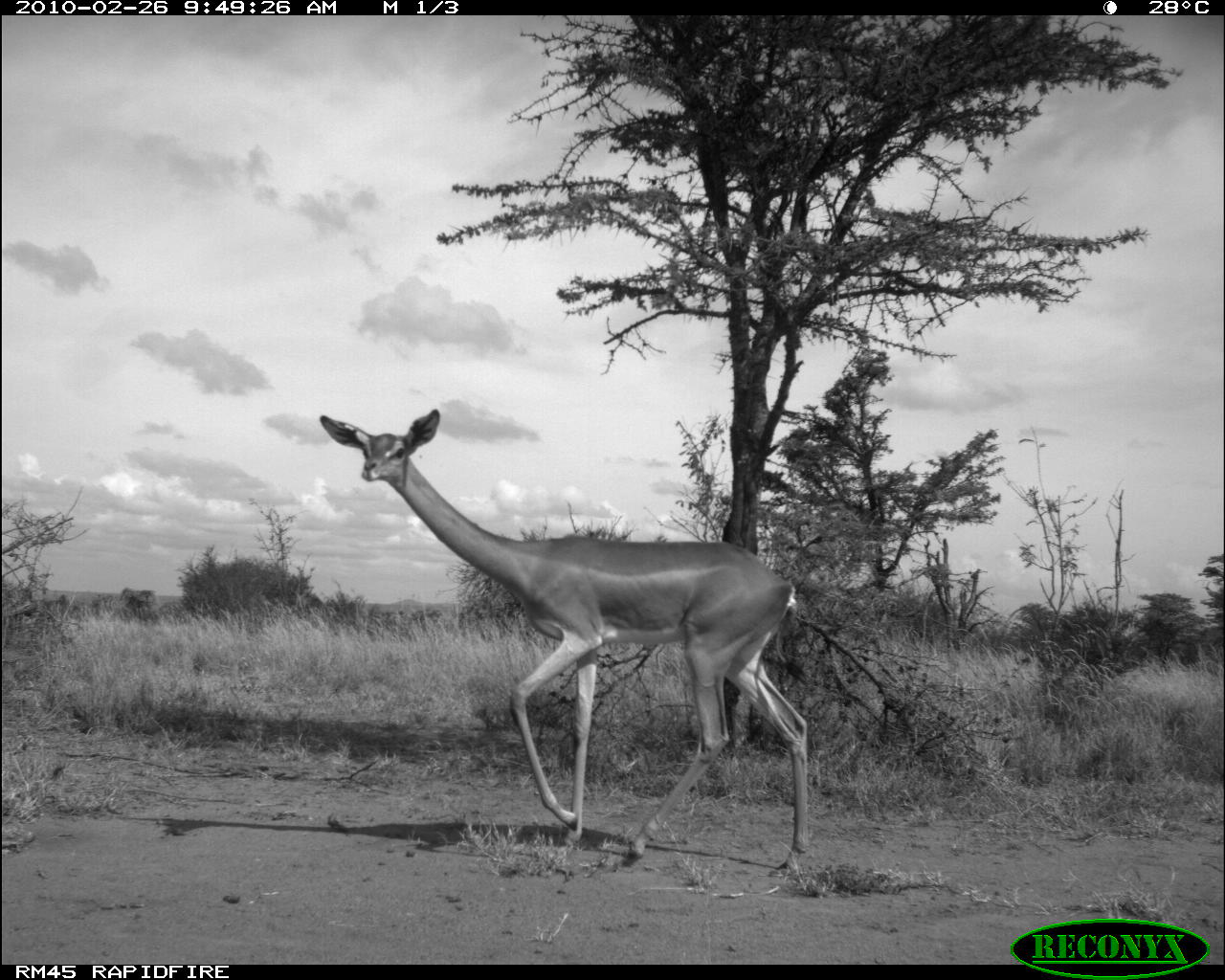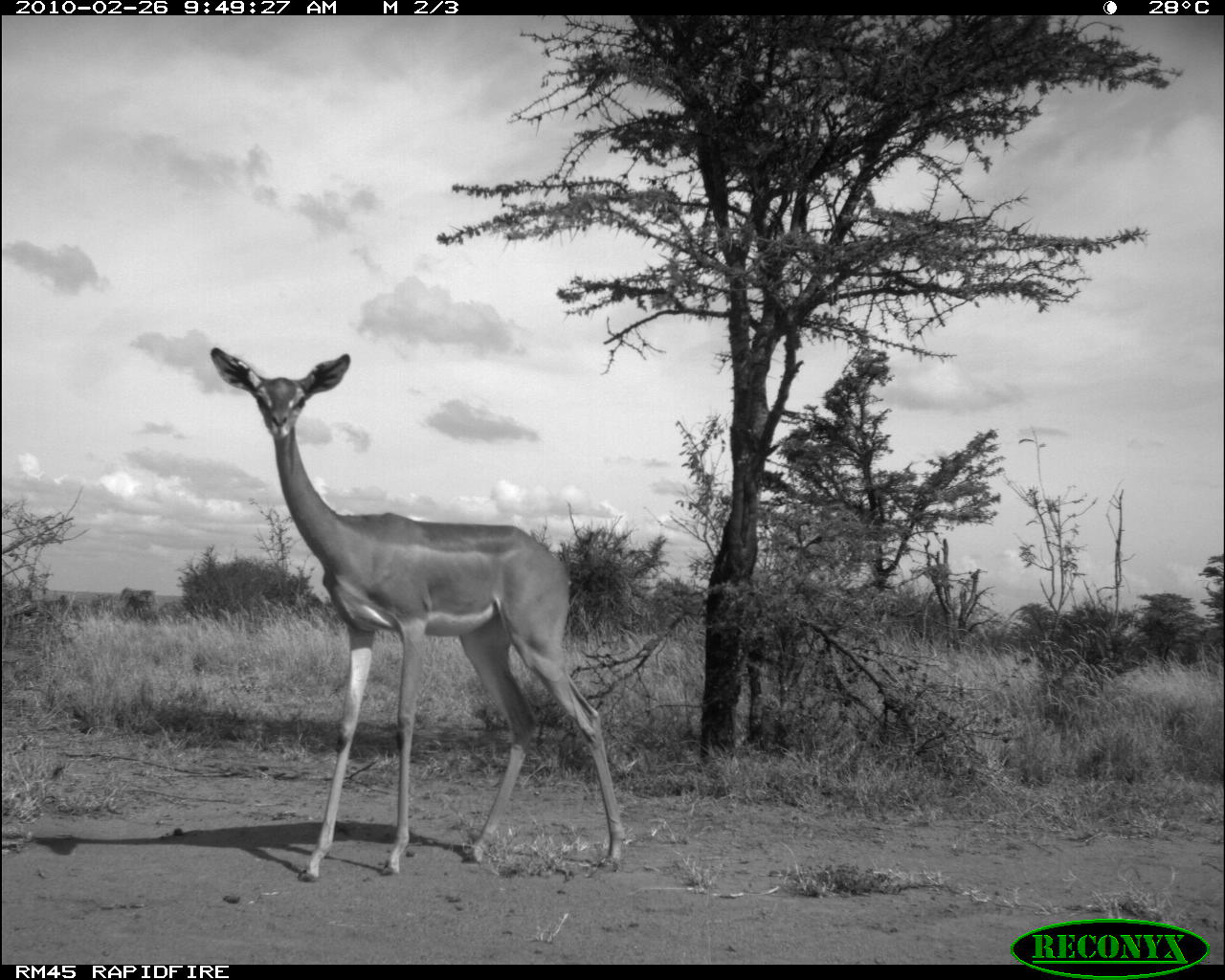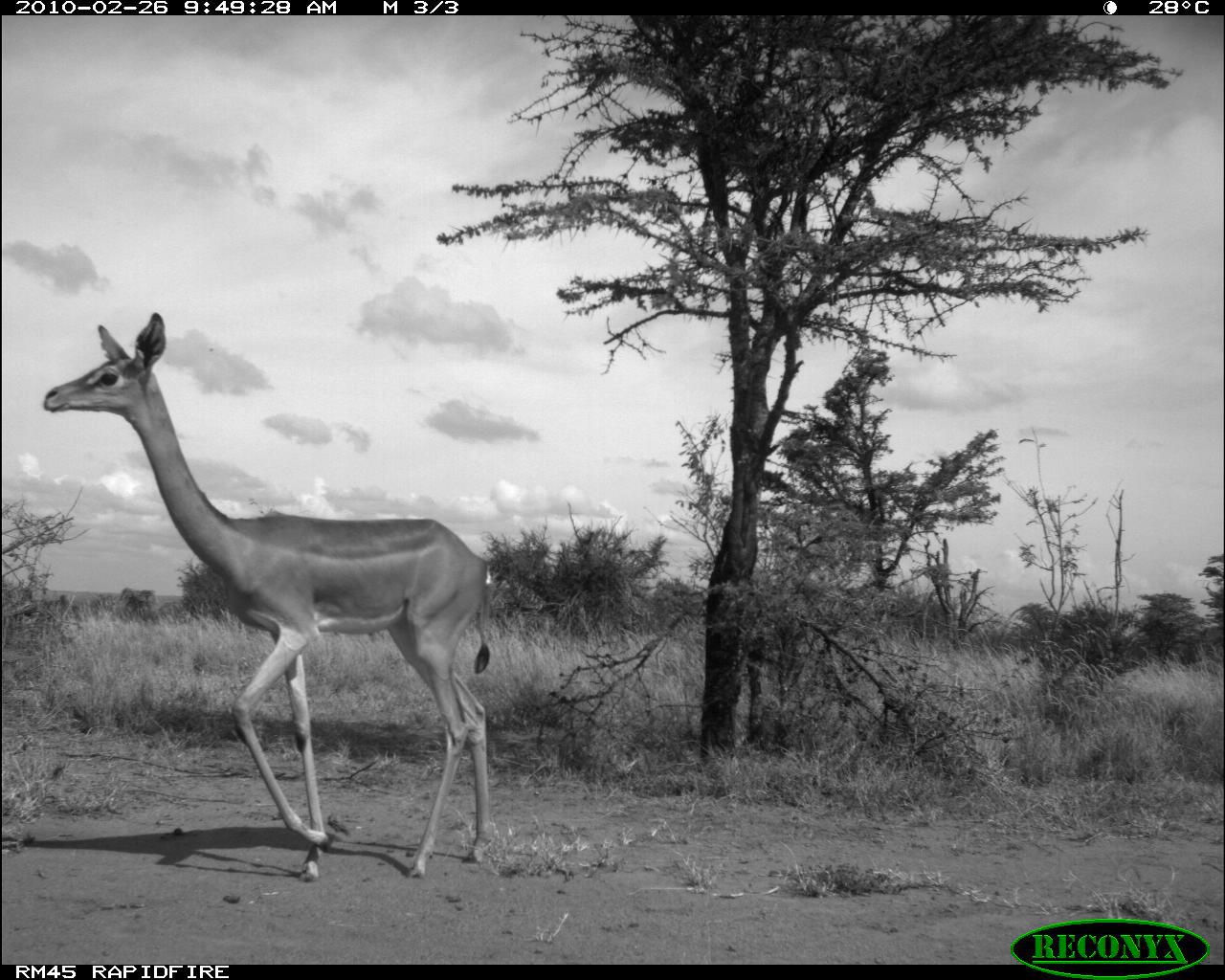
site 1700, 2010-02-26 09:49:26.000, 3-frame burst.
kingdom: Animalia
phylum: Chordata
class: Mammalia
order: Artiodactyla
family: Bovidae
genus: Litocranius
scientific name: Litocranius walleri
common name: gerenuk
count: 1